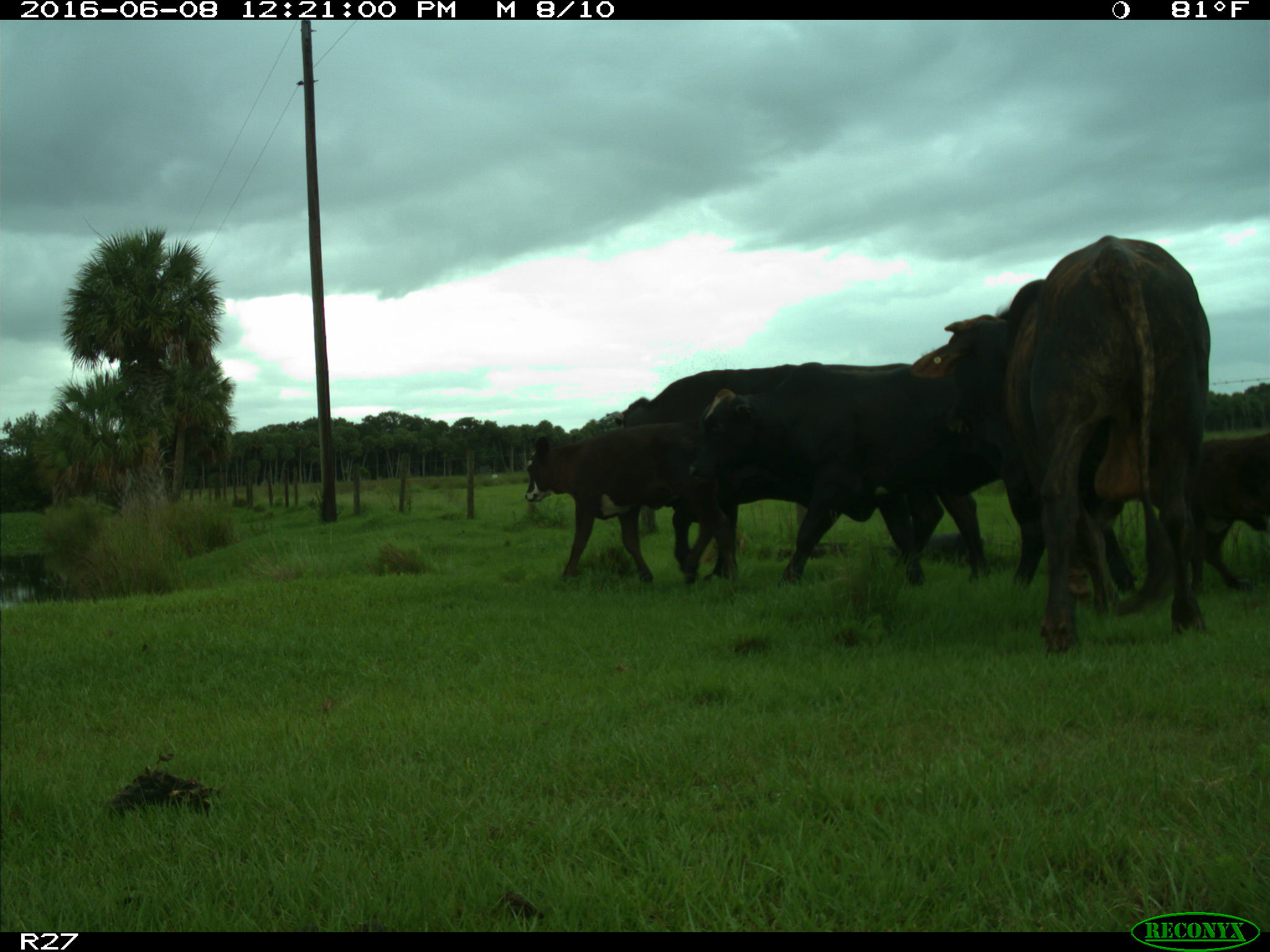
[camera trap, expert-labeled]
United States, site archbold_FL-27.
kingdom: Animalia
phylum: Chordata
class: Mammalia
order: Artiodactyla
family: Bovidae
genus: Bos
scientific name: Bos taurus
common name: domestic cow